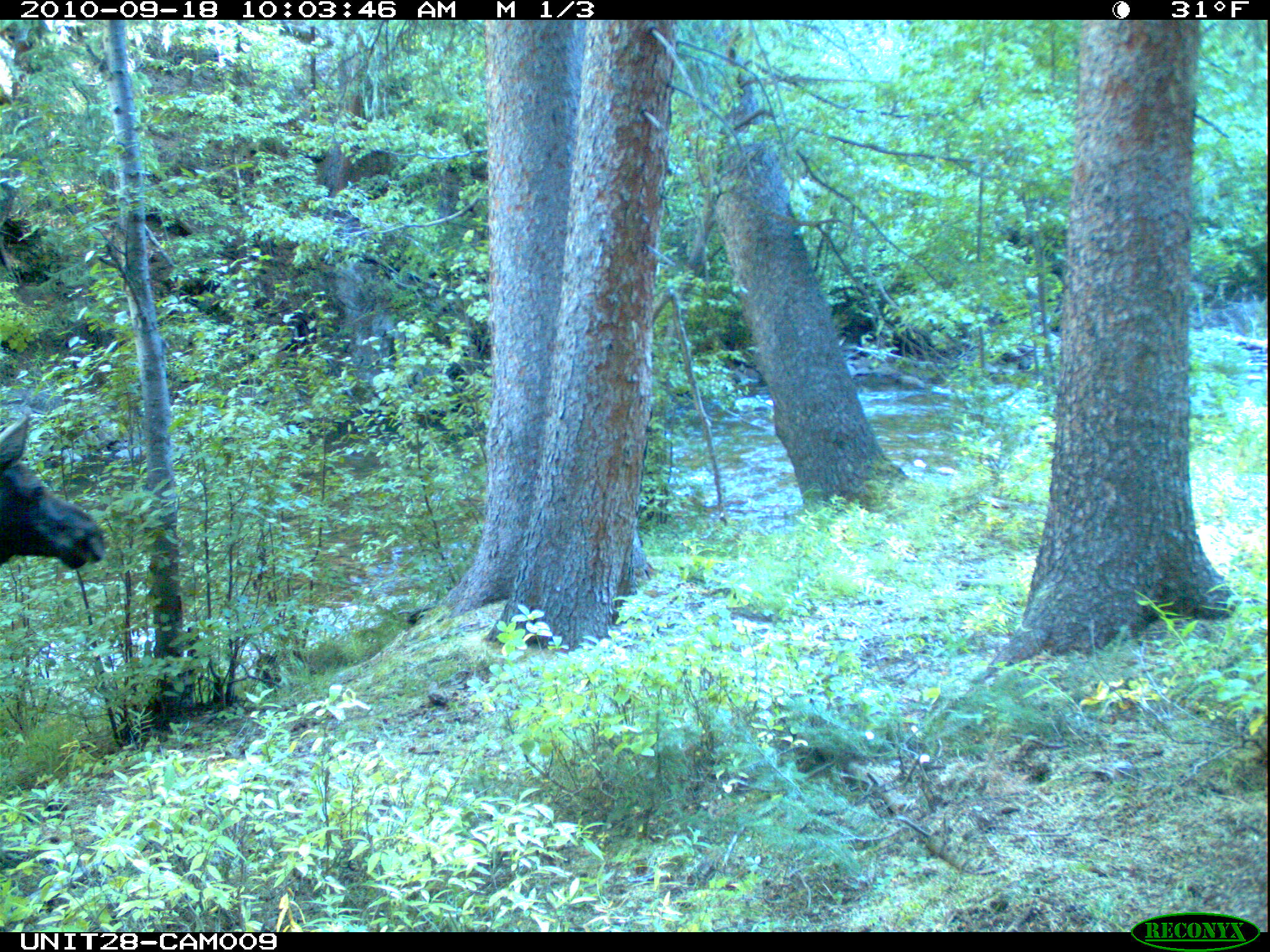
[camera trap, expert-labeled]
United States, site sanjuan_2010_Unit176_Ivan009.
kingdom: Animalia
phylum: Chordata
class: Mammalia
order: Artiodactyla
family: Cervidae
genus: Alces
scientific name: Alces alces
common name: moose